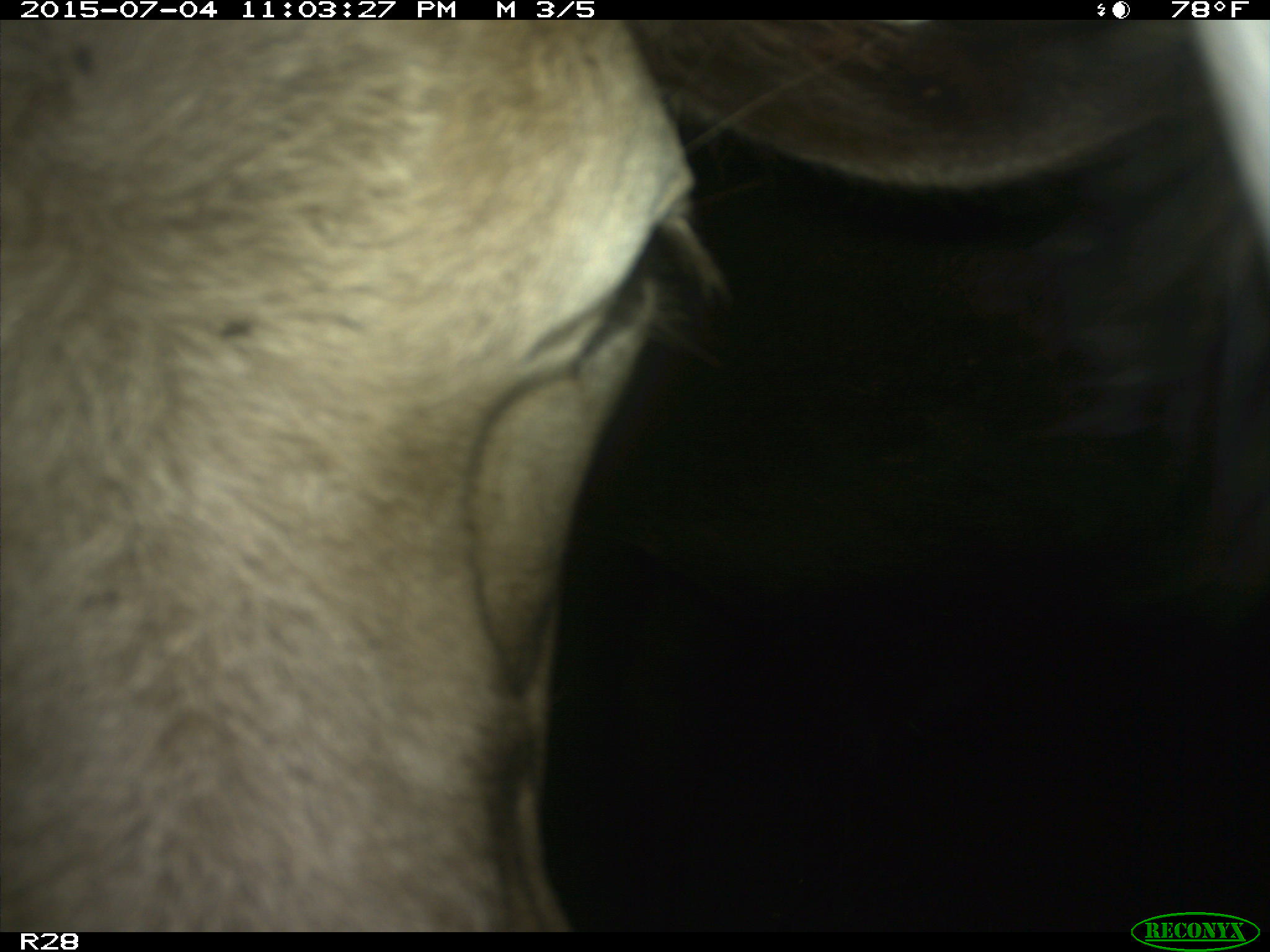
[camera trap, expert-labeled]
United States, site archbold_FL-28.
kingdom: Animalia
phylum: Chordata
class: Mammalia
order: Artiodactyla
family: Bovidae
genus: Bos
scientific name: Bos taurus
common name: domestic cow